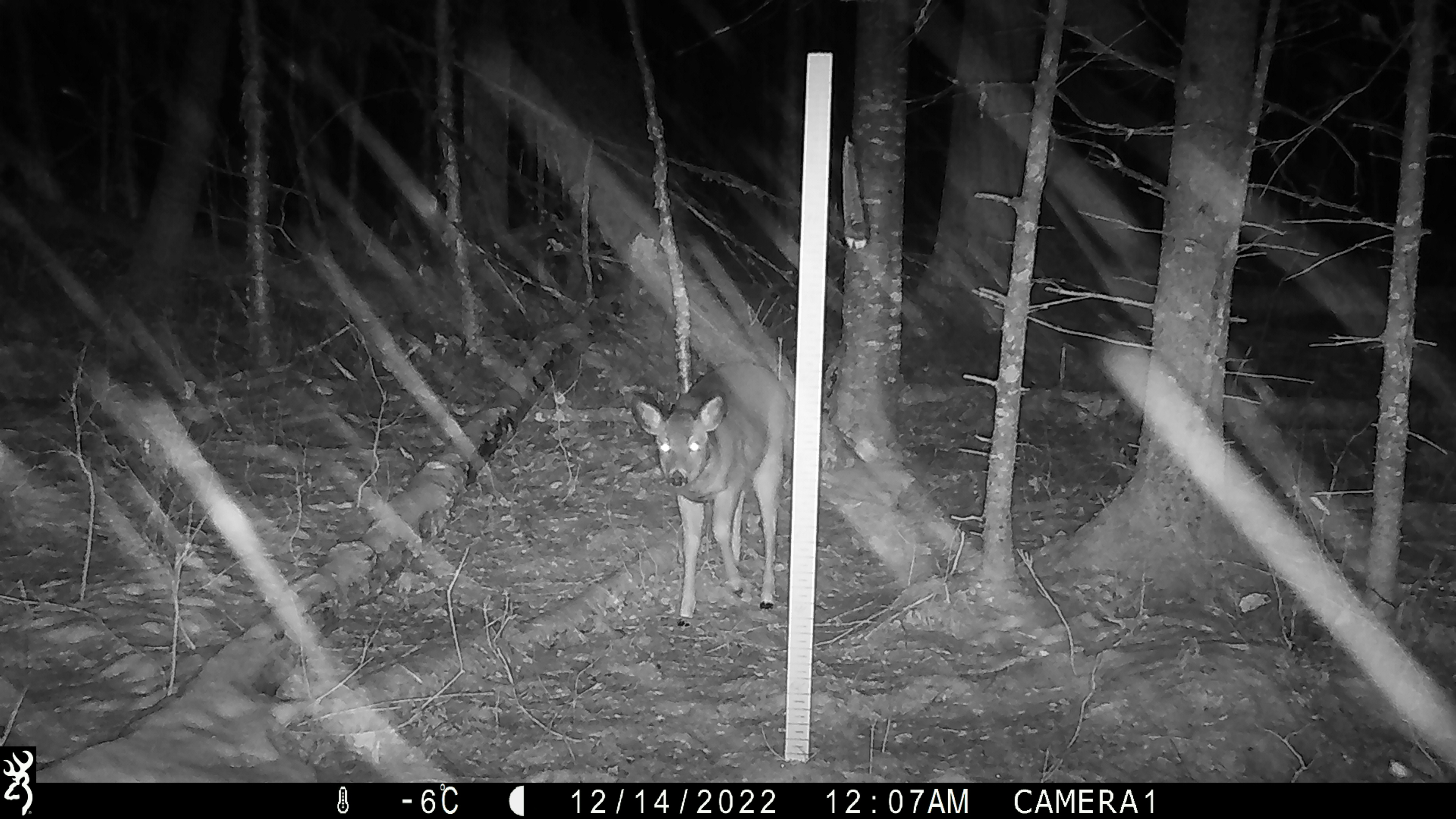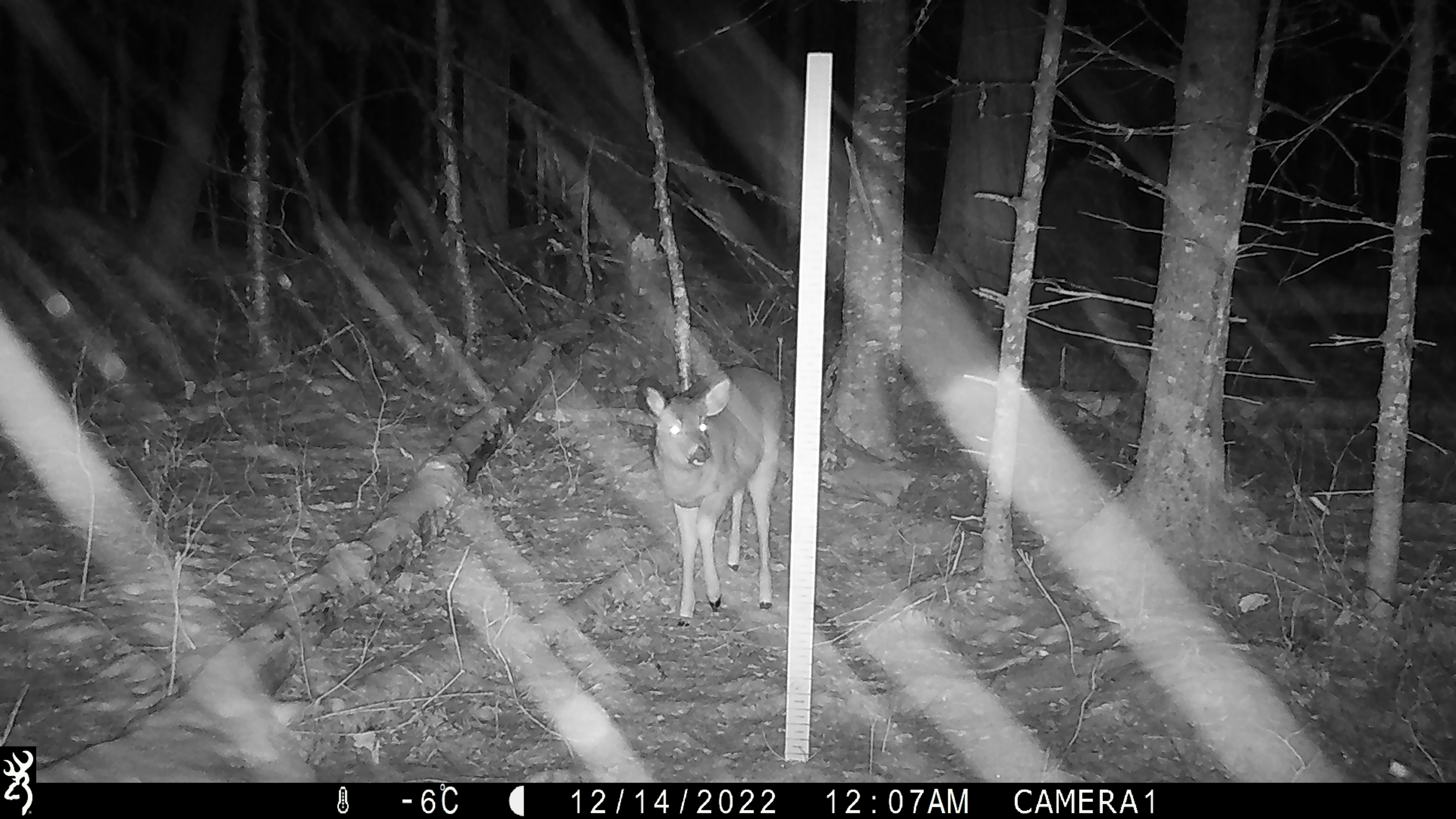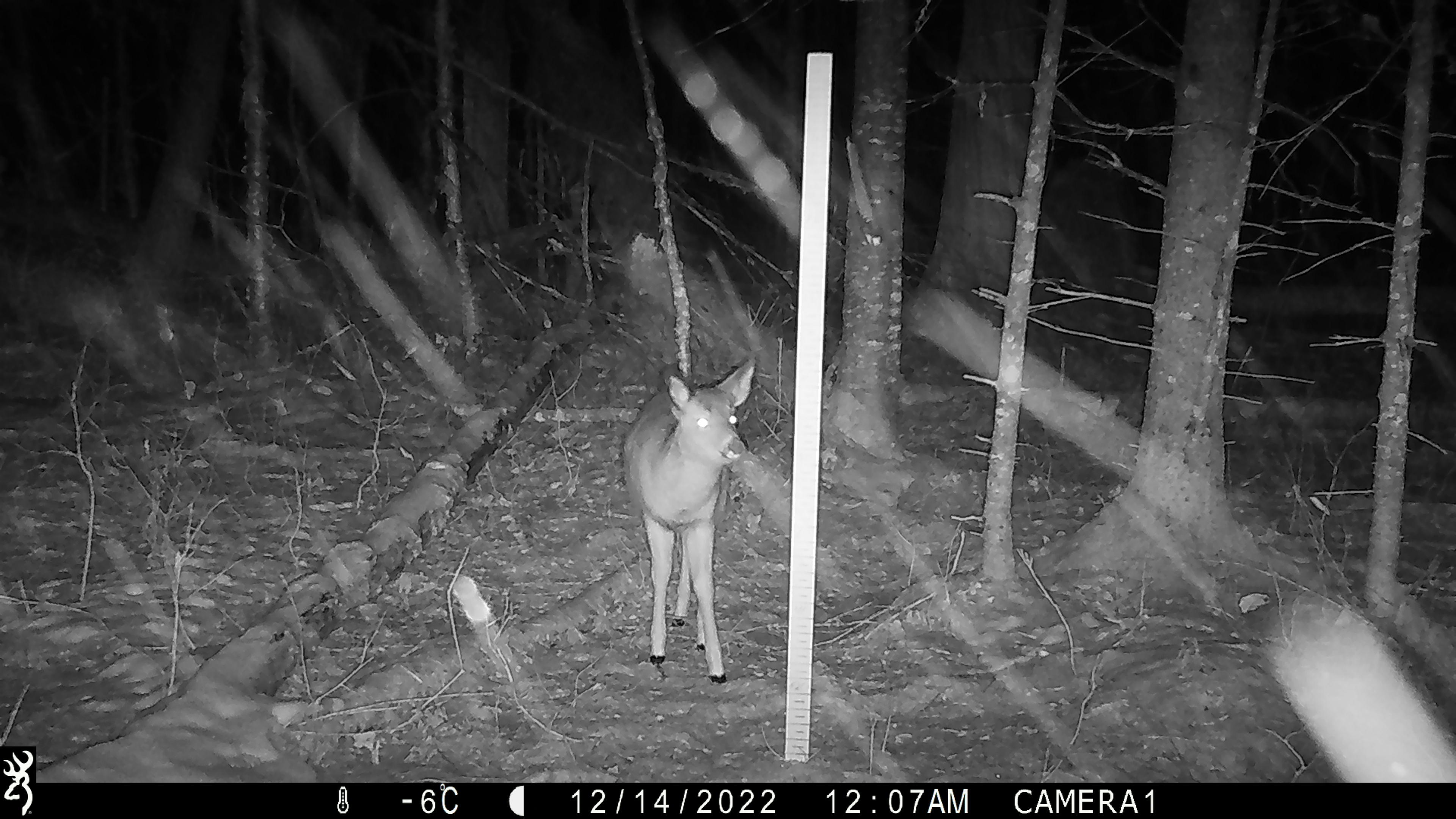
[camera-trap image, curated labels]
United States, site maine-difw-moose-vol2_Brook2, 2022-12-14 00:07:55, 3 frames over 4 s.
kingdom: Animalia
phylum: Chordata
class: Mammalia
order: Artiodactyla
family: Cervidae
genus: Odocoileus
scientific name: Odocoileus virginianus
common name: white-tailed deer